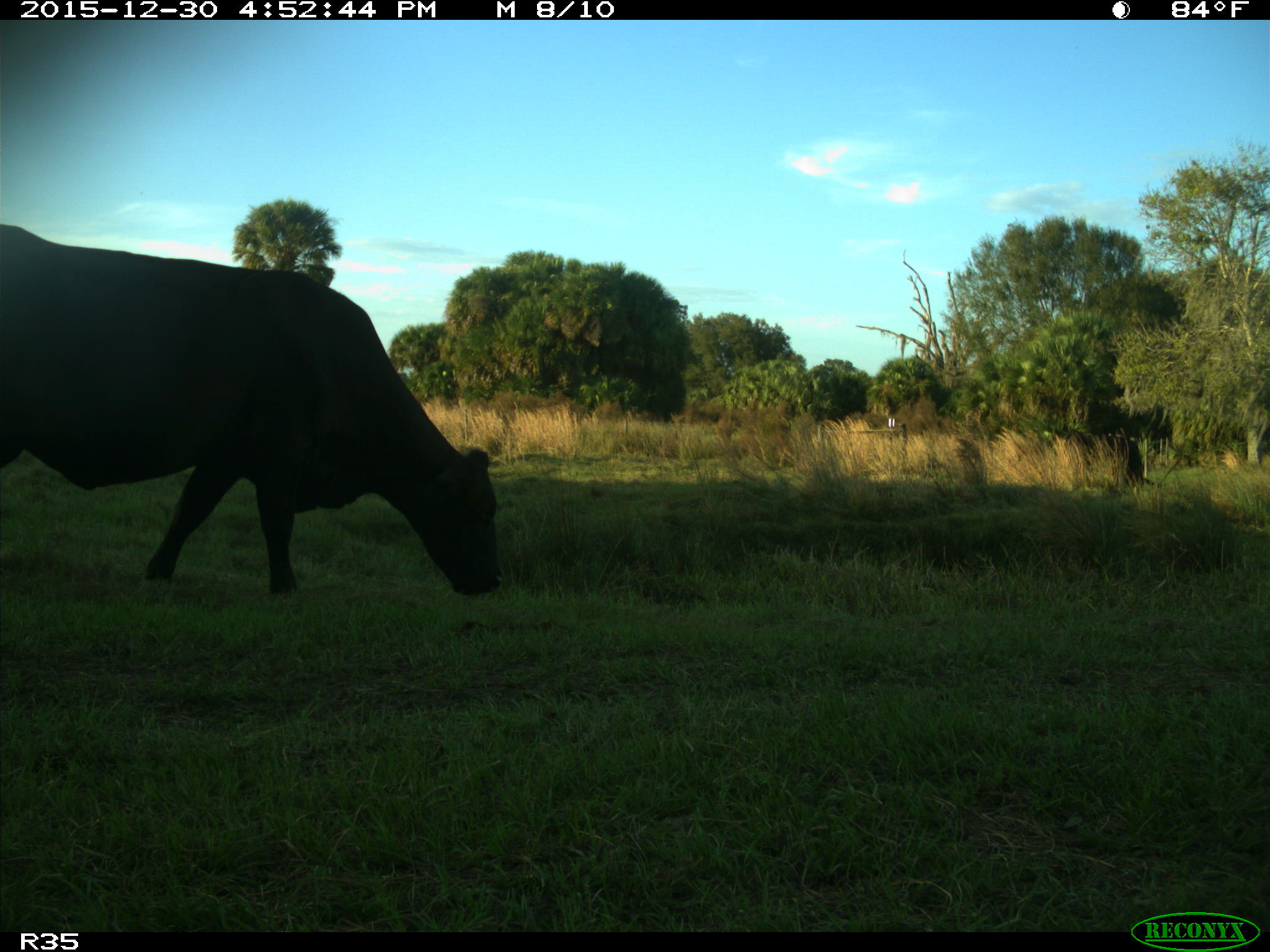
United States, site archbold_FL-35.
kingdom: Animalia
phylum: Chordata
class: Mammalia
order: Artiodactyla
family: Bovidae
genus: Bos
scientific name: Bos taurus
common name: domestic cow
Bos taurus (domestic cow).